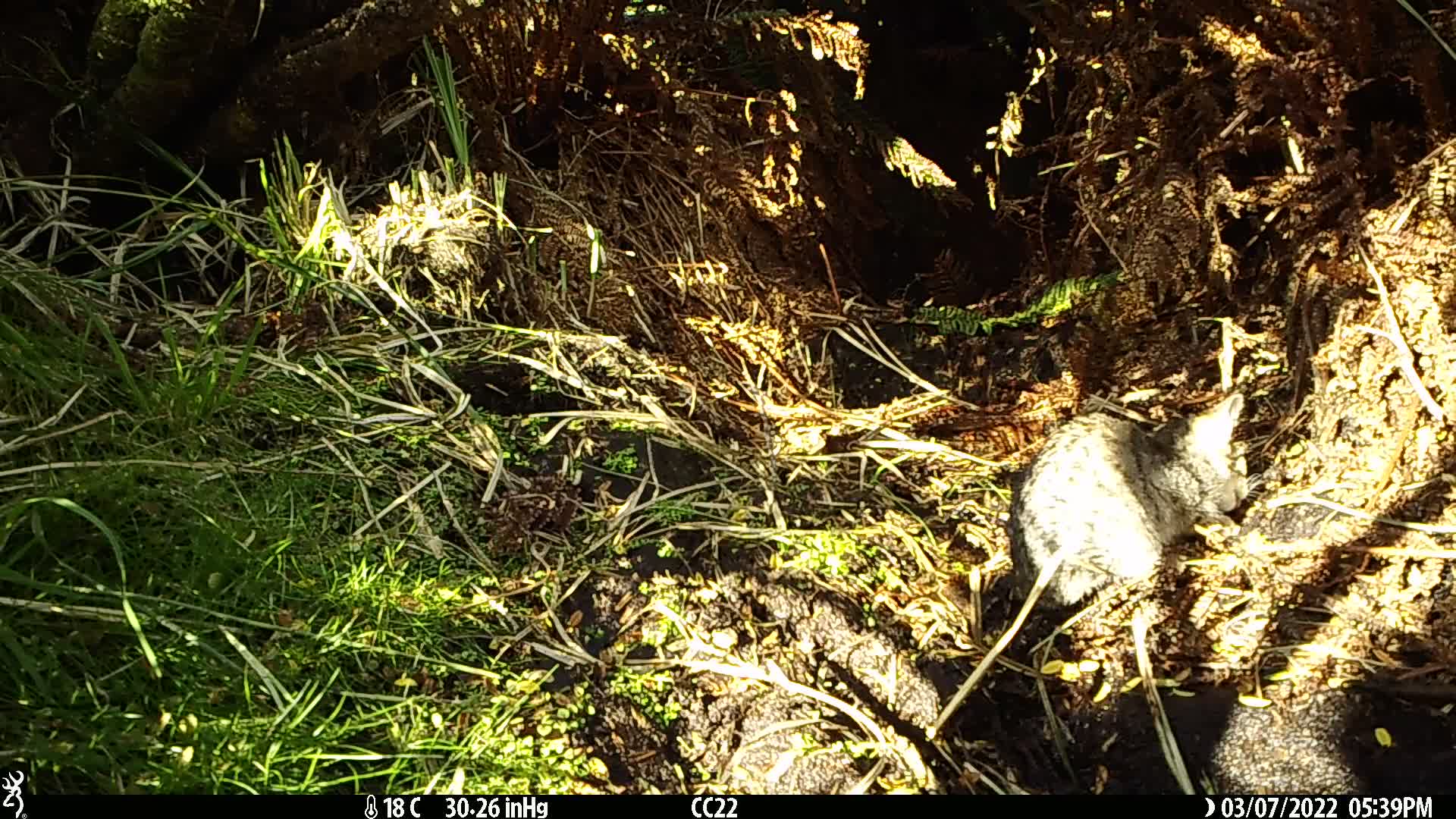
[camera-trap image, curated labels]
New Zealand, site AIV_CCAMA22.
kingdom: Animalia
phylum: Chordata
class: Mammalia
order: Carnivora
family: Felidae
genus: Felis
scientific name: Felis catus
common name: domestic cat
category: cat